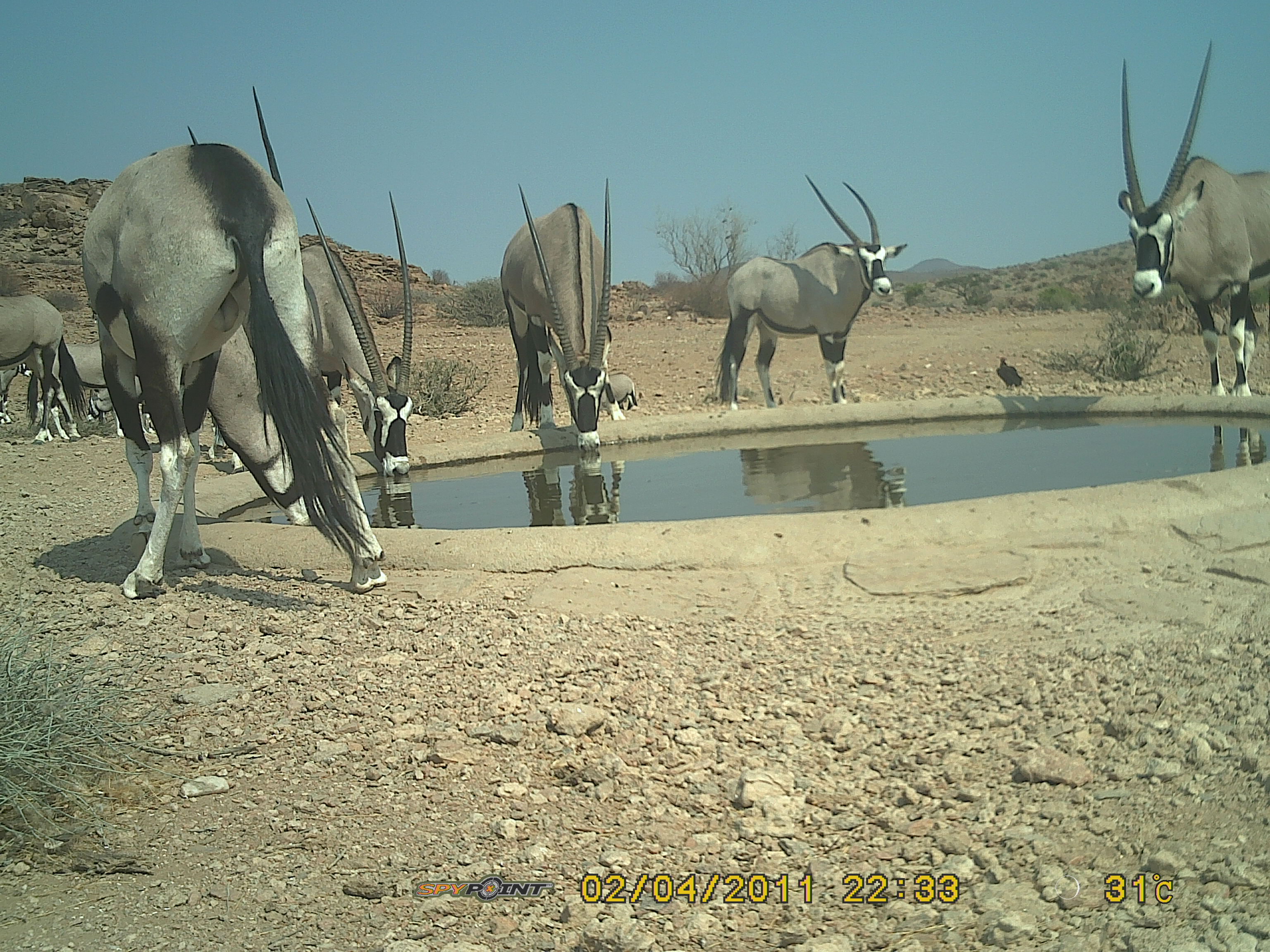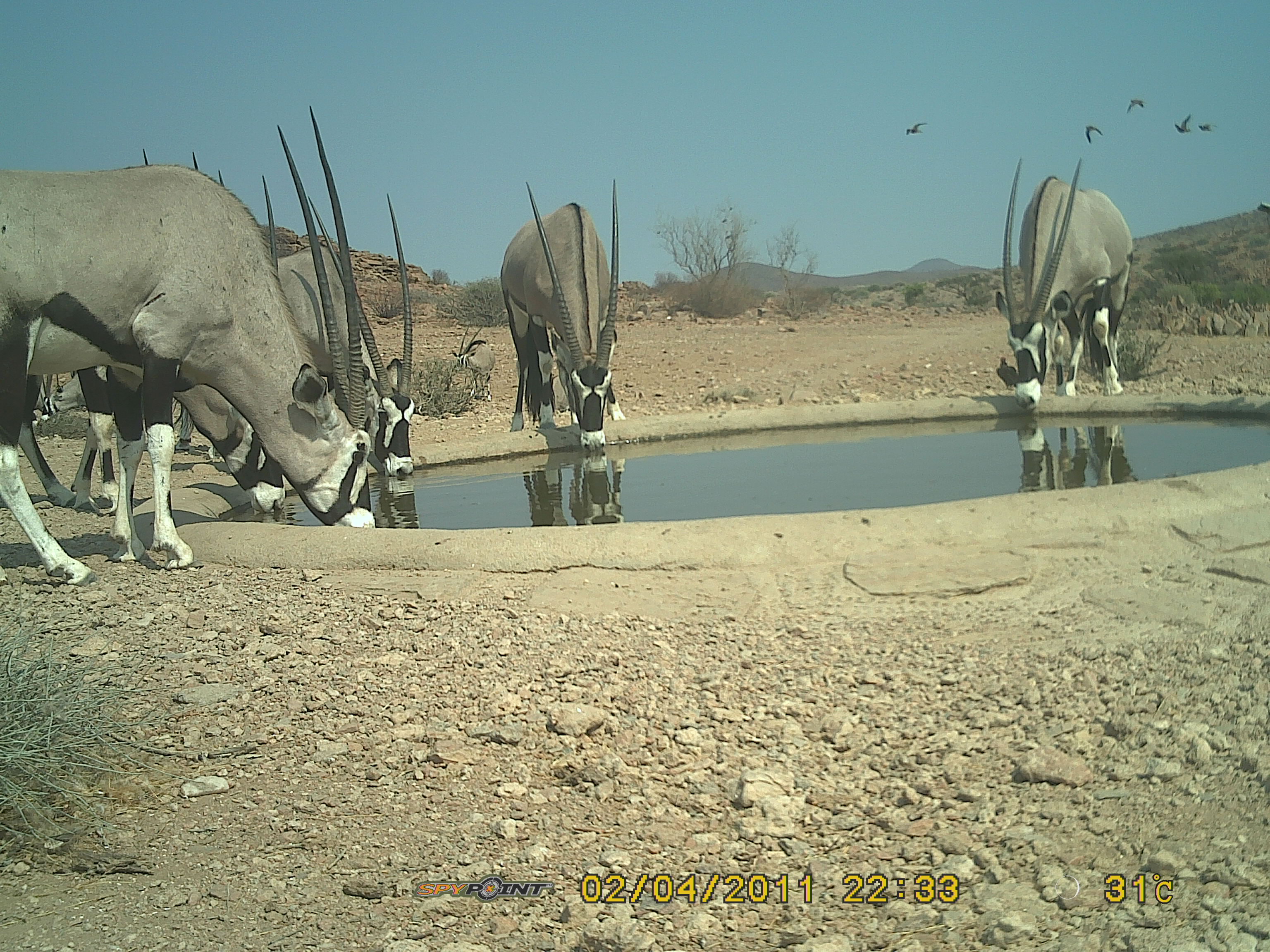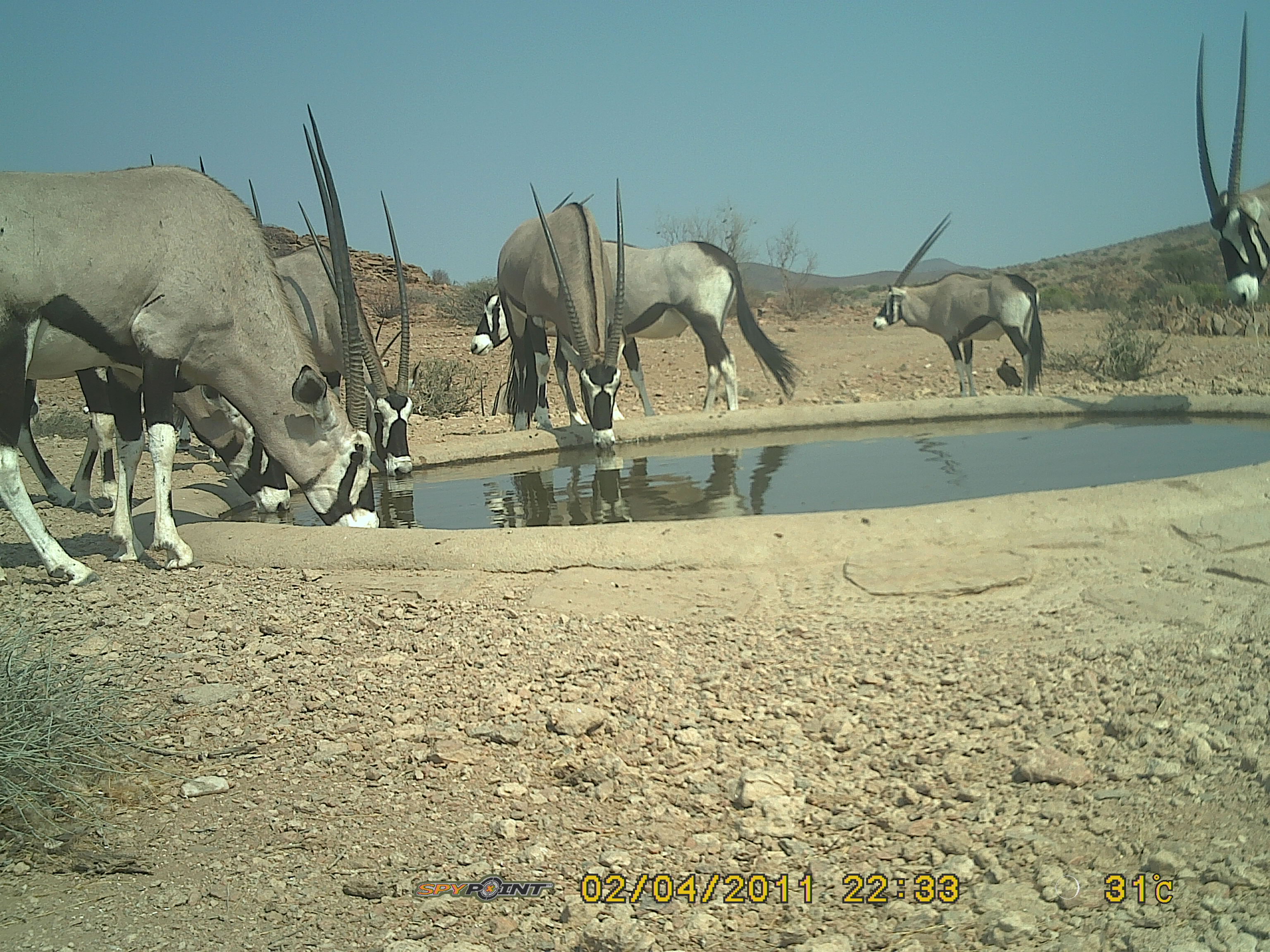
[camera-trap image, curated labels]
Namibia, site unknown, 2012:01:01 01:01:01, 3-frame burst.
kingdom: Animalia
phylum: Chordata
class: Mammalia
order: Artiodactyla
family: Bovidae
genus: Oryx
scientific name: Oryx gazella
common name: gemsbok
Oryx gazella (gemsbok).